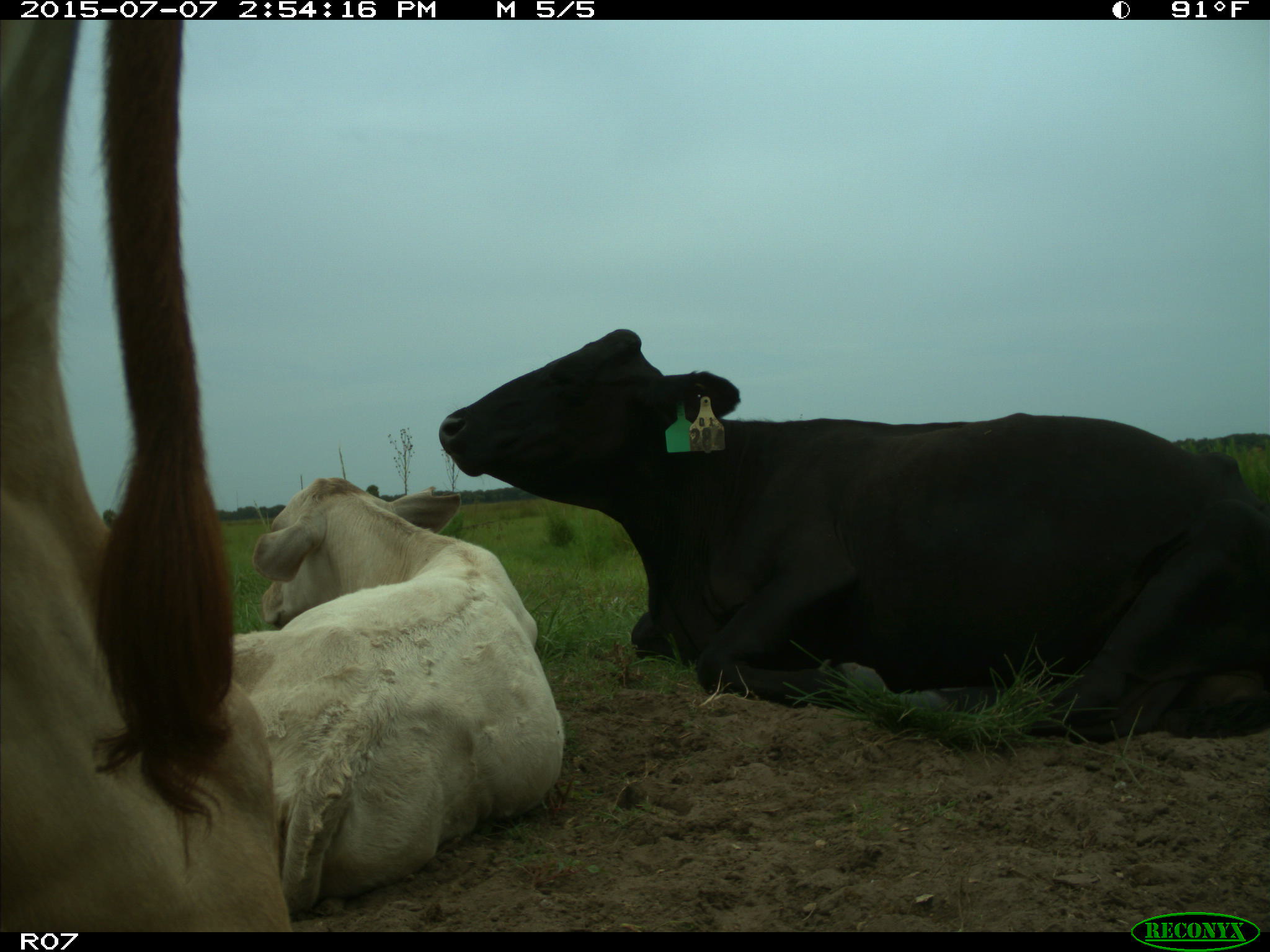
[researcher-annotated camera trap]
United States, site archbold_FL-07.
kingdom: Animalia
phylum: Chordata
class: Mammalia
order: Artiodactyla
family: Bovidae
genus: Bos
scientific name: Bos taurus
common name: domestic cow